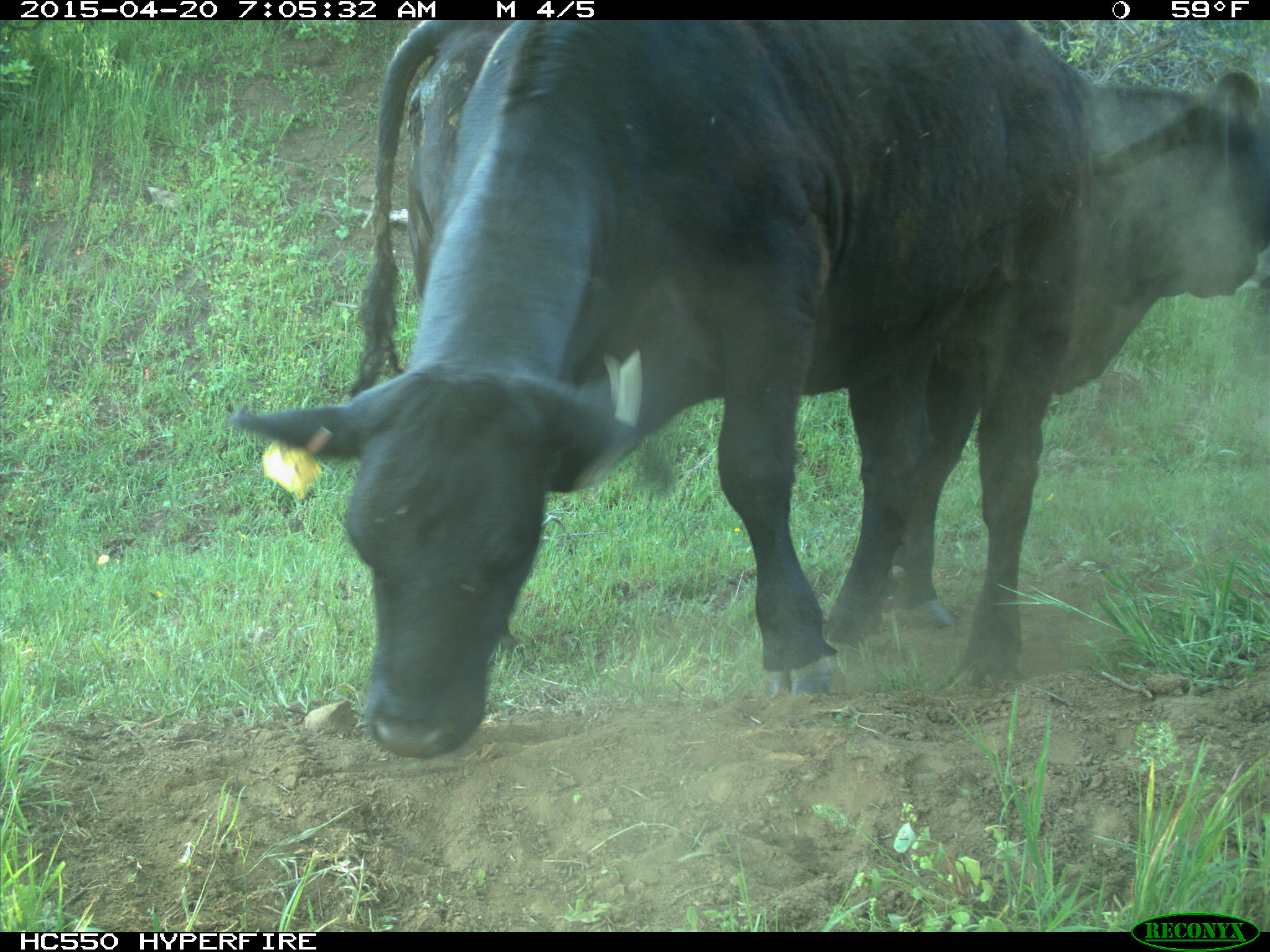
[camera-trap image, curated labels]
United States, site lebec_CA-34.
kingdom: Animalia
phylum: Chordata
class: Mammalia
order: Artiodactyla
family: Bovidae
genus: Bos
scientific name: Bos taurus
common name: domestic cow